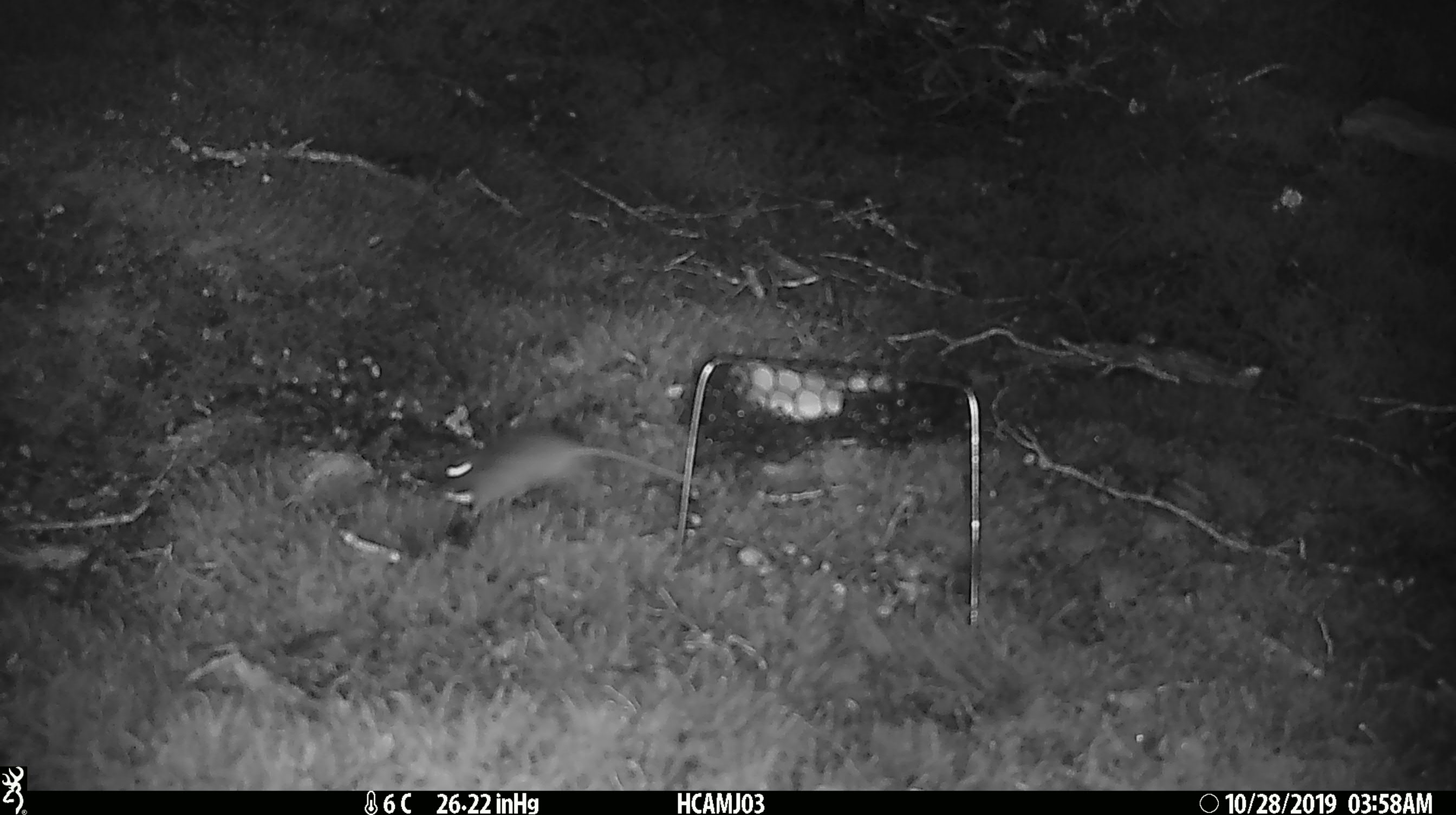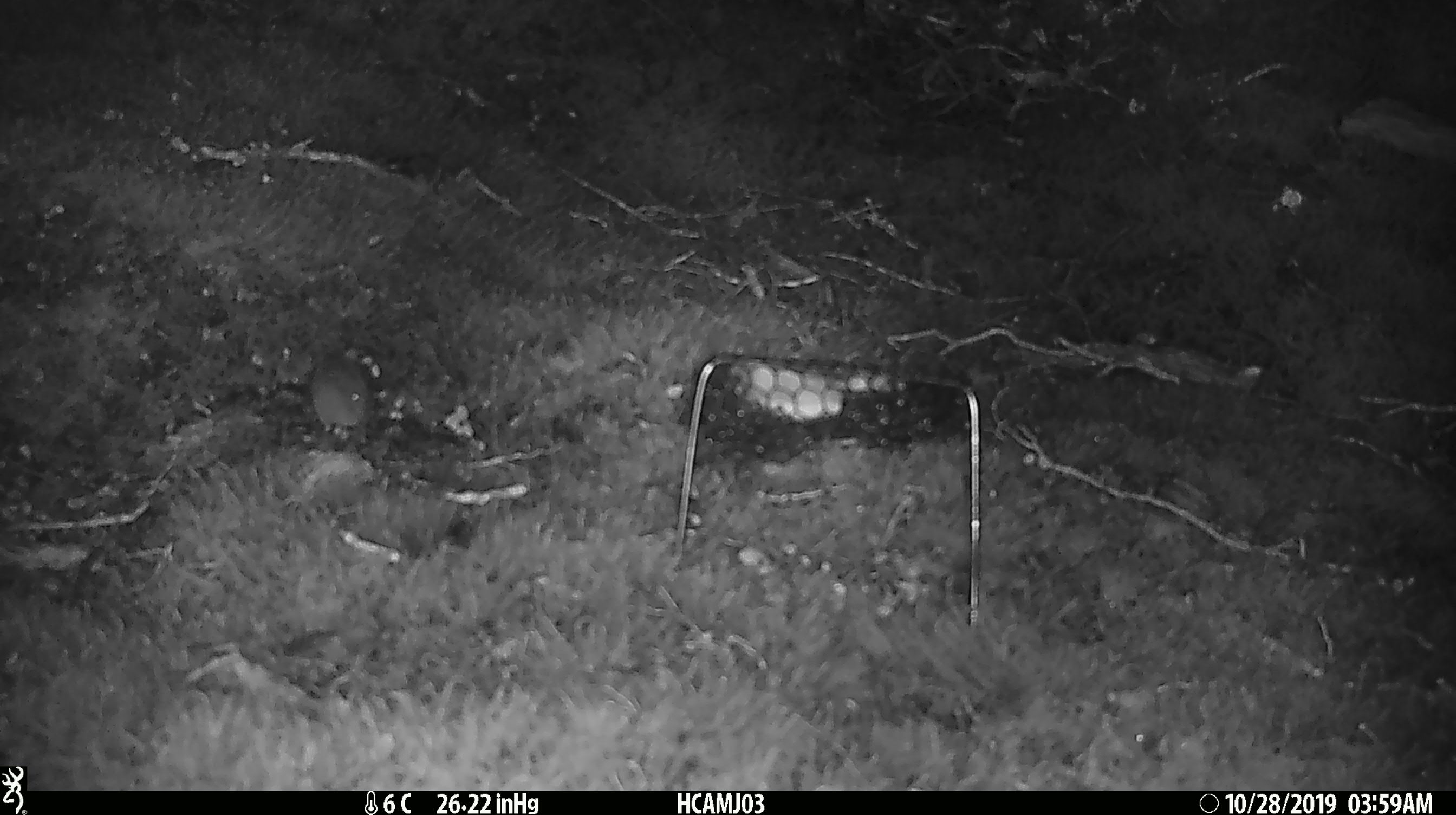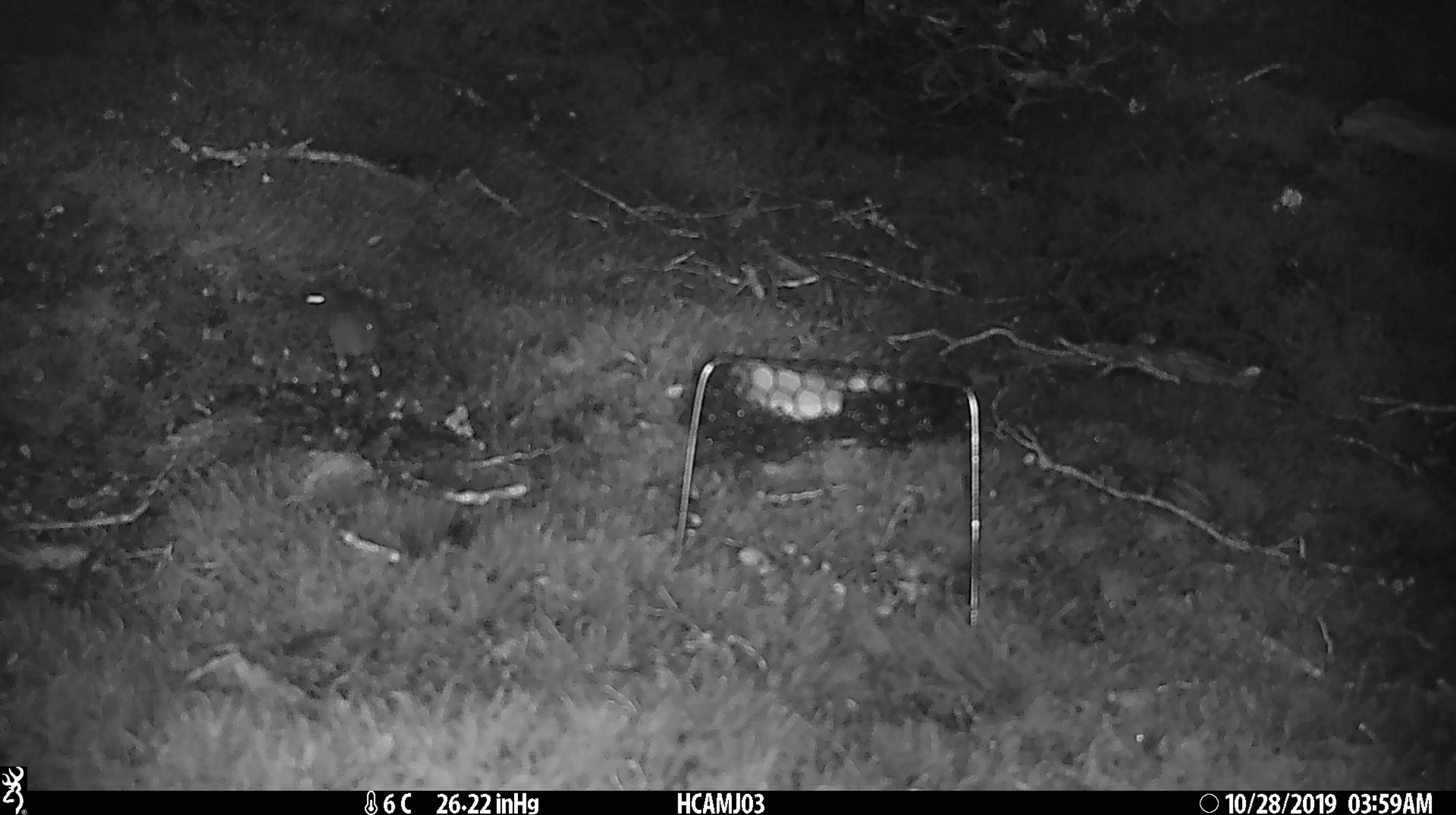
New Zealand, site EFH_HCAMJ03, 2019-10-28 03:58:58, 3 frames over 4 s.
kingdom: Animalia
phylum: Chordata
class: Mammalia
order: Rodentia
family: Muridae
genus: Mus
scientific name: Mus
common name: mouse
Mouse (Mus).